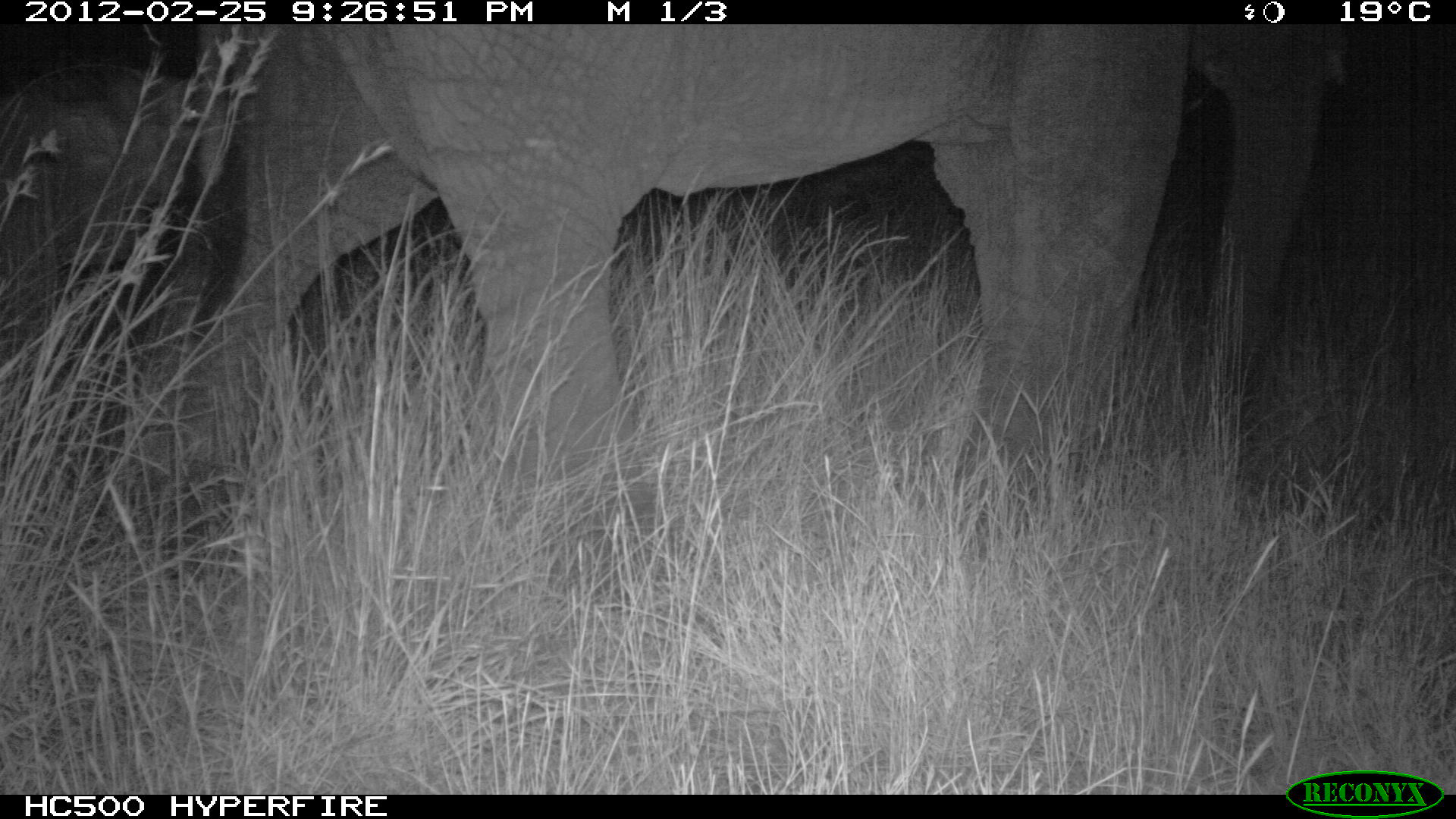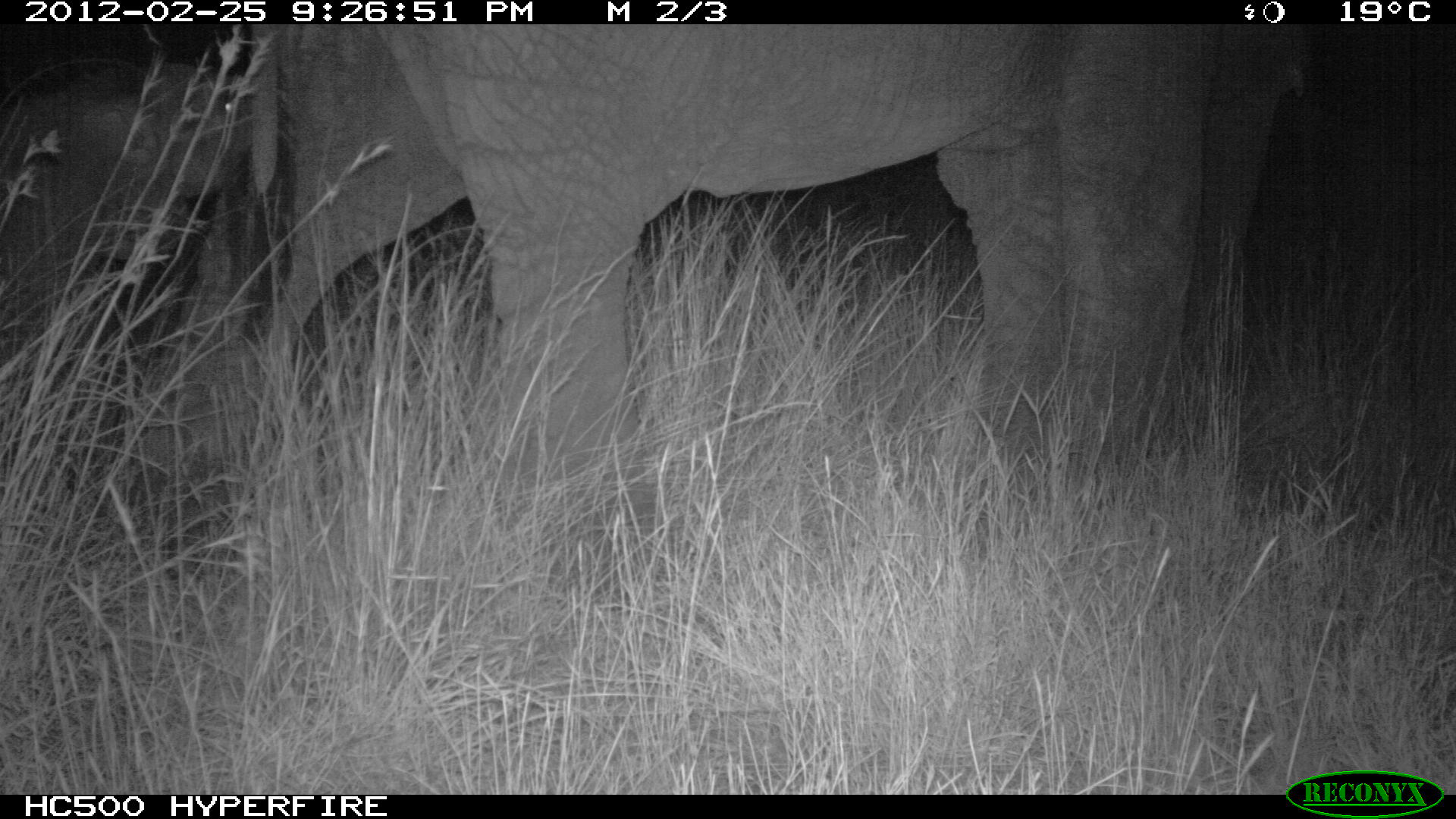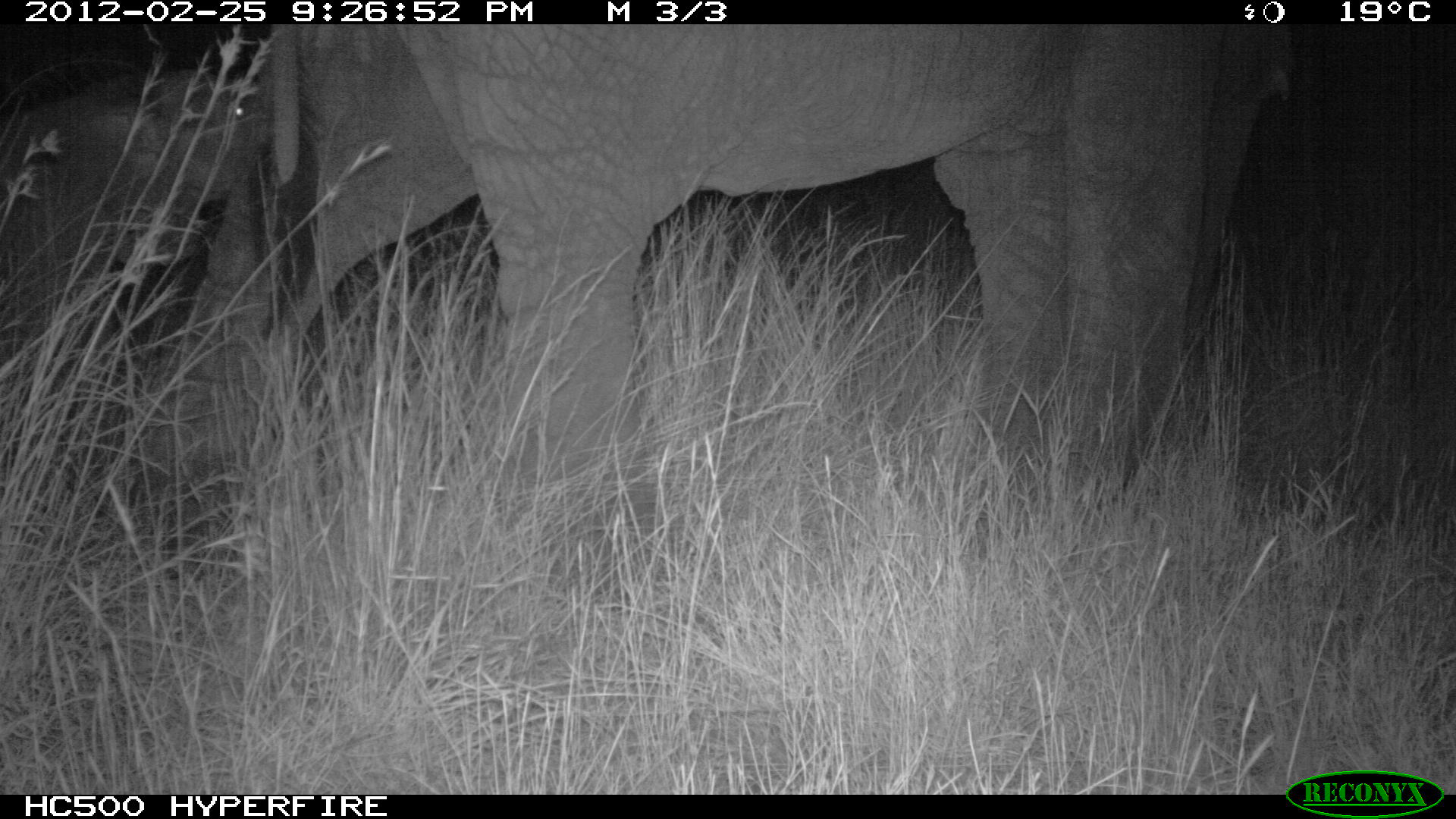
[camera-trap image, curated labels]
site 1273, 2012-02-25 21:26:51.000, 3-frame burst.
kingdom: Animalia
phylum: Chordata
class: Mammalia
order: Proboscidea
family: Elephantidae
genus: Loxodonta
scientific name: Loxodonta africana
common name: african bush elephant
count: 2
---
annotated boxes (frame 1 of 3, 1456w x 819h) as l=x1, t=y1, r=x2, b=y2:
loxodonta africana: l=157, t=23, r=1354, b=602; l=2, t=48, r=204, b=394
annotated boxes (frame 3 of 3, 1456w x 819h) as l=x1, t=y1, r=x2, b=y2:
loxodonta africana: l=157, t=23, r=1295, b=576; l=2, t=48, r=260, b=374